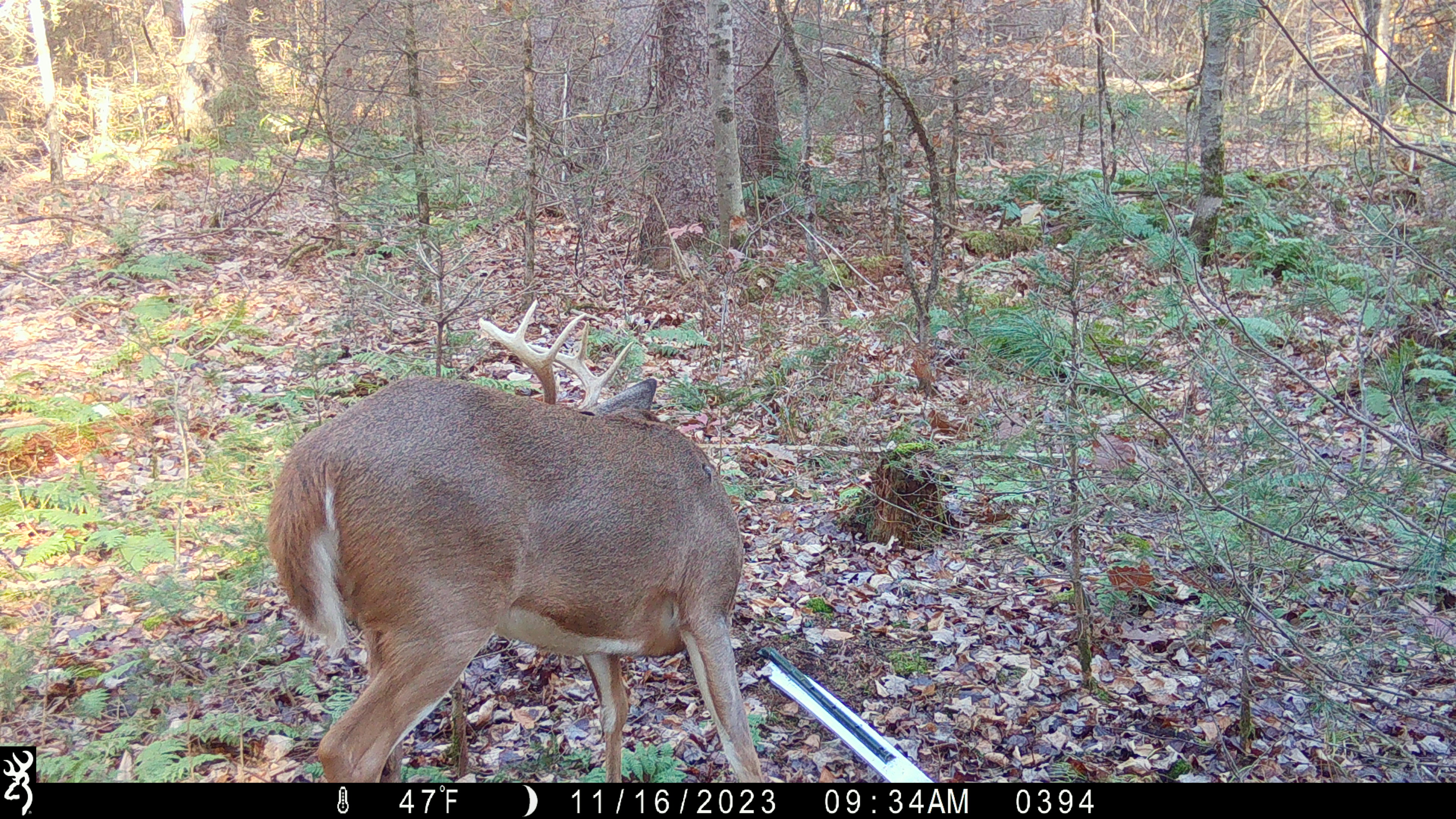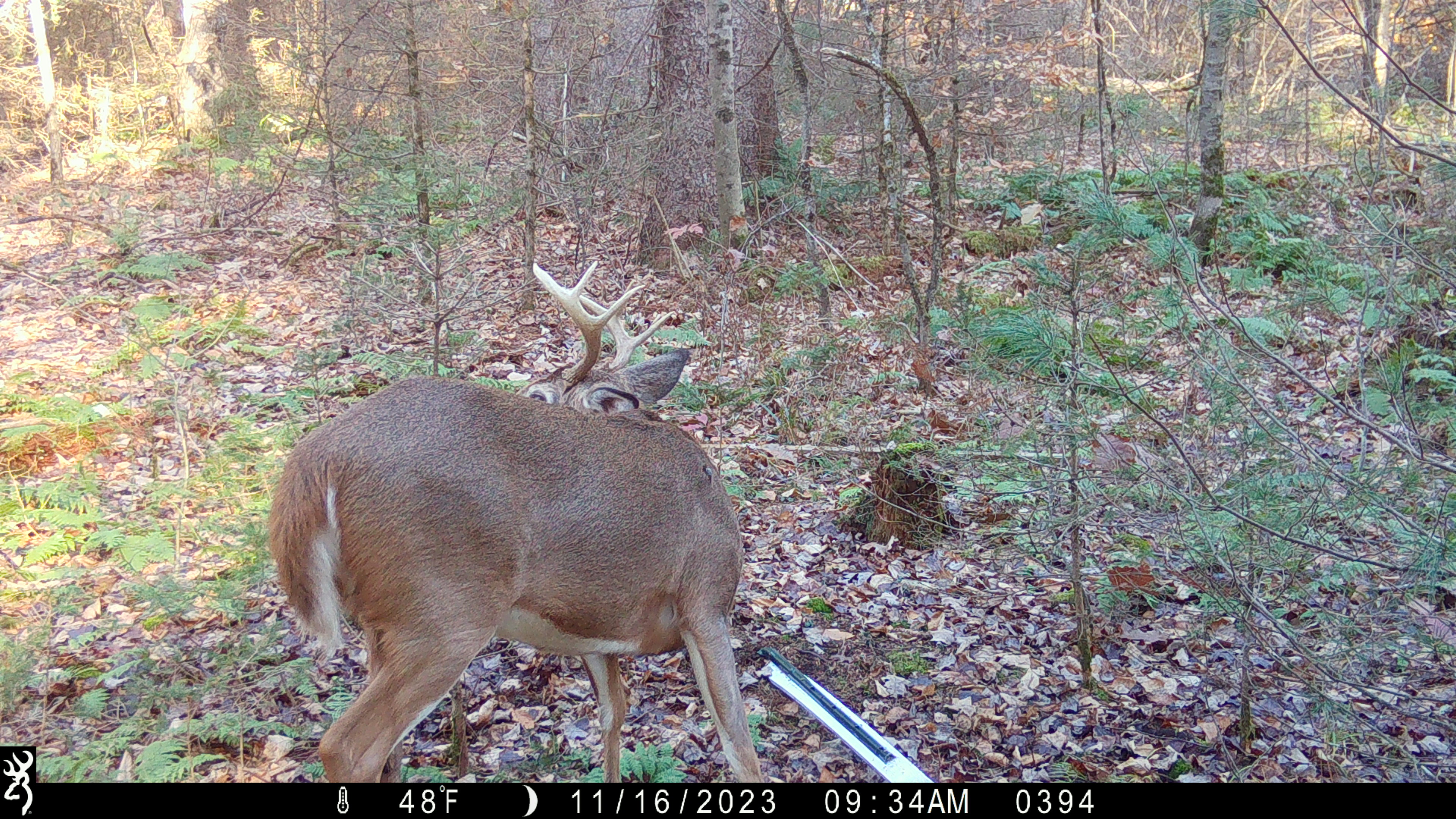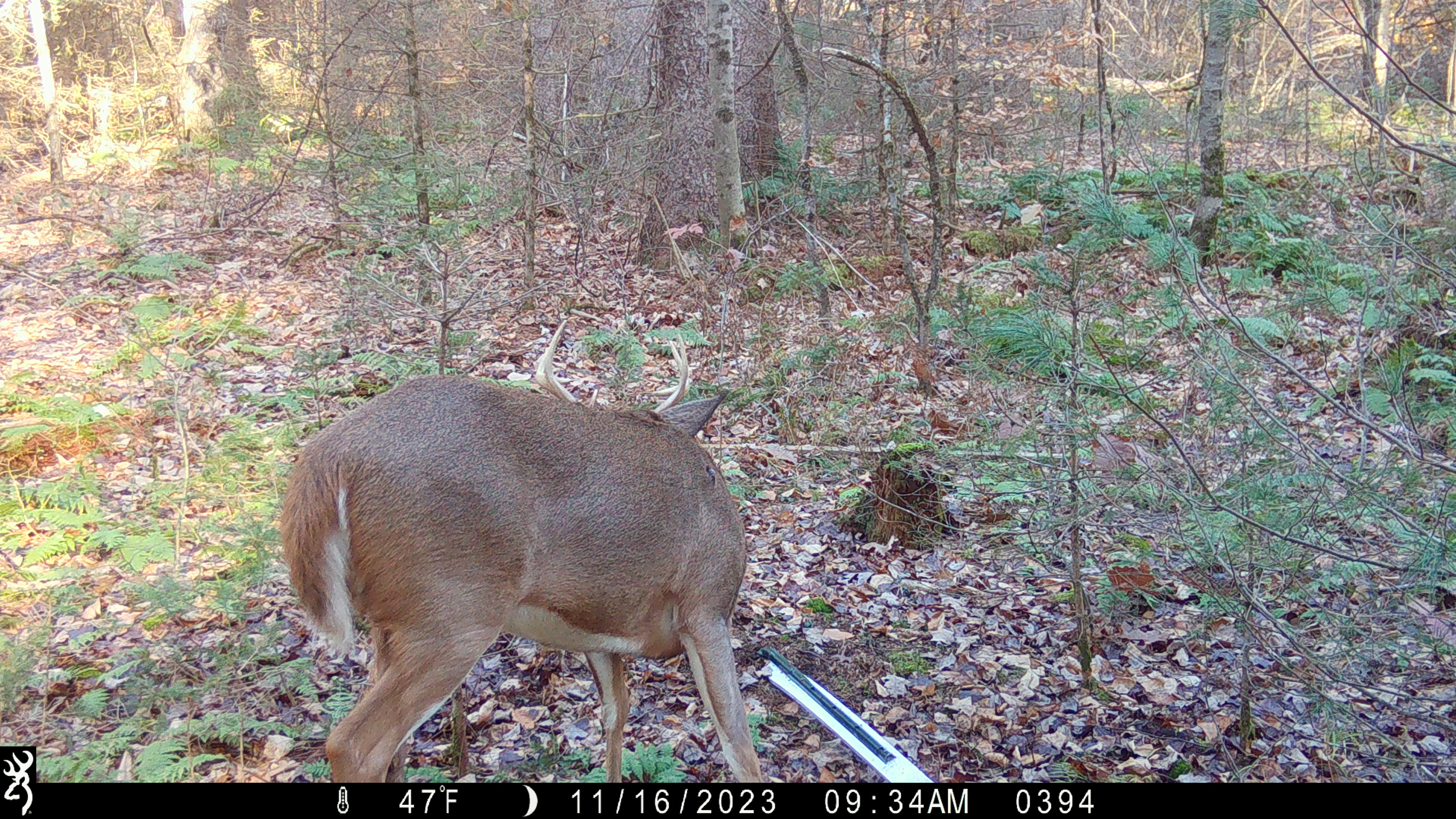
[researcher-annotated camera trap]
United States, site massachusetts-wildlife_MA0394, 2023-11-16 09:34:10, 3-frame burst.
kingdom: Animalia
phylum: Chordata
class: Mammalia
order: Artiodactyla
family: Cervidae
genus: Odocoileus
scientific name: Odocoileus virginianus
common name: white-tailed deer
White-tailed deer (Odocoileus virginianus).